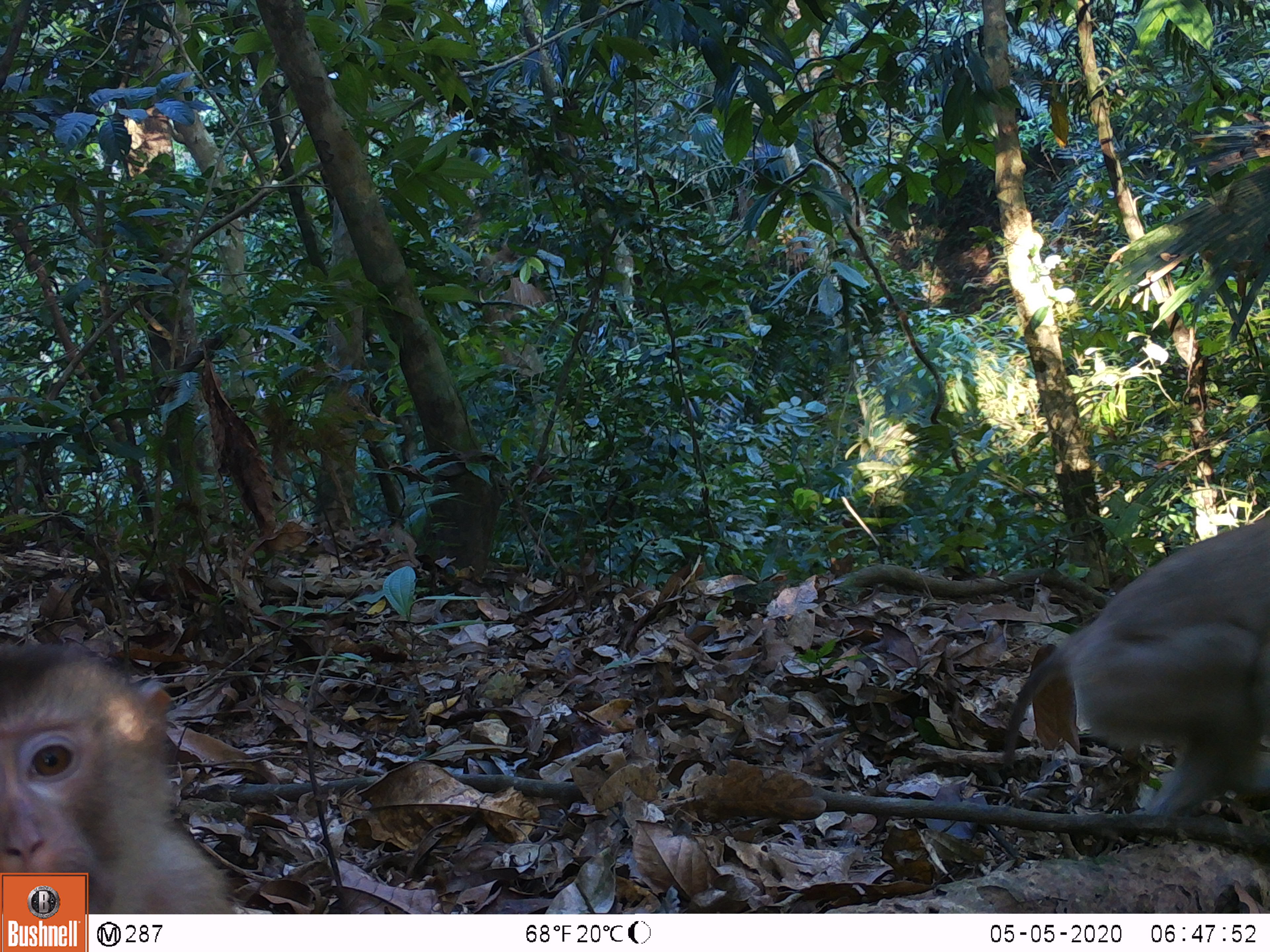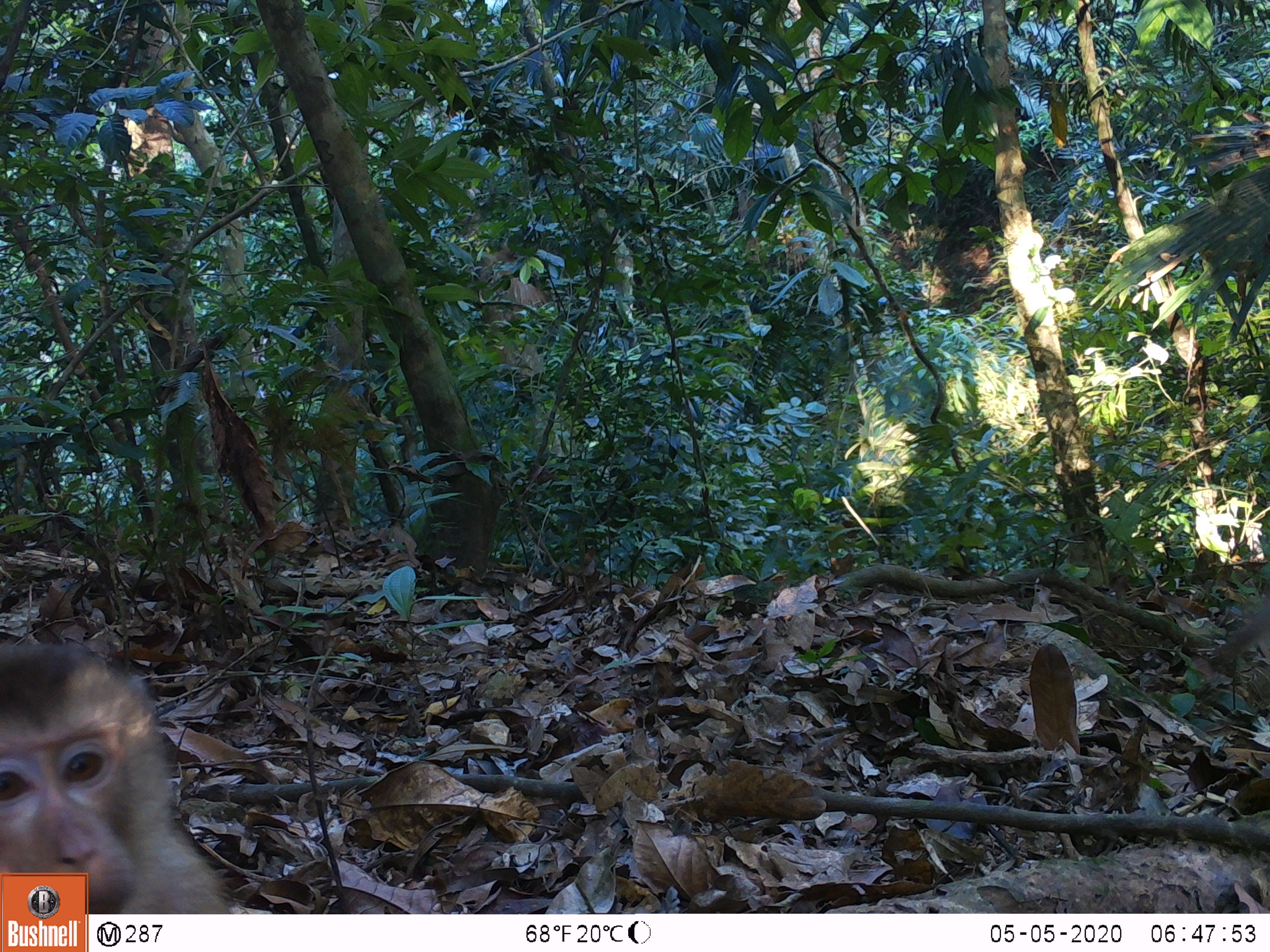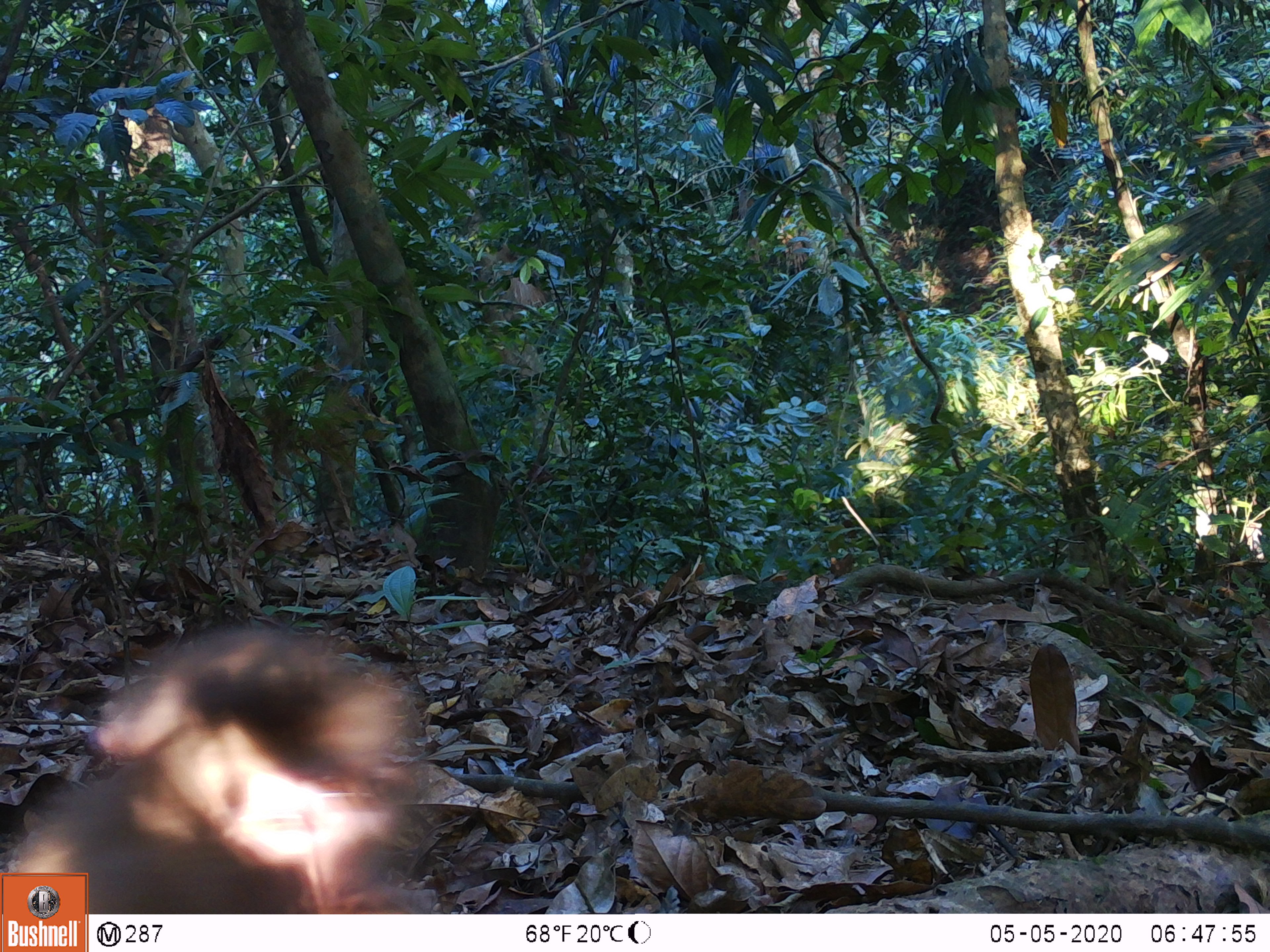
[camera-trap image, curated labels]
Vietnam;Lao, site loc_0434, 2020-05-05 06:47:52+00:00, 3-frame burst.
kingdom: Animalia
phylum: Chordata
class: Mammalia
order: Primates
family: Cercopithecidae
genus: Macaca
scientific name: Macaca nemestrina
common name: pig-tailed macaque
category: pig tailed macaque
Pig tailed macaque (pig-tailed macaque) (Macaca nemestrina). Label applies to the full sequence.